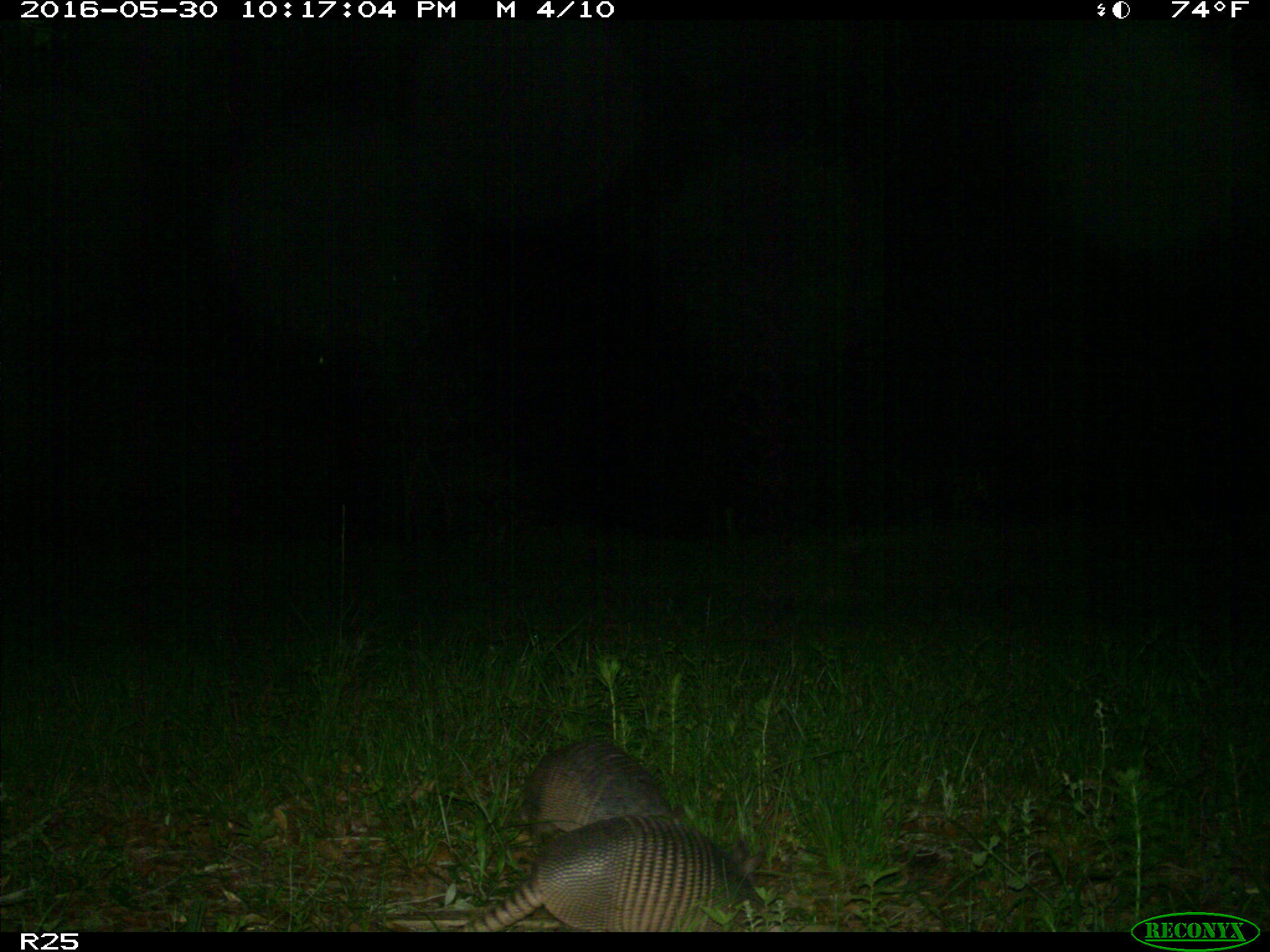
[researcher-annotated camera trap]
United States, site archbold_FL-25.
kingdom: Animalia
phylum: Chordata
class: Mammalia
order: Cingulata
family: Dasypodidae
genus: Dasypus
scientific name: Dasypus novemcinctus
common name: nine-banded armadillo